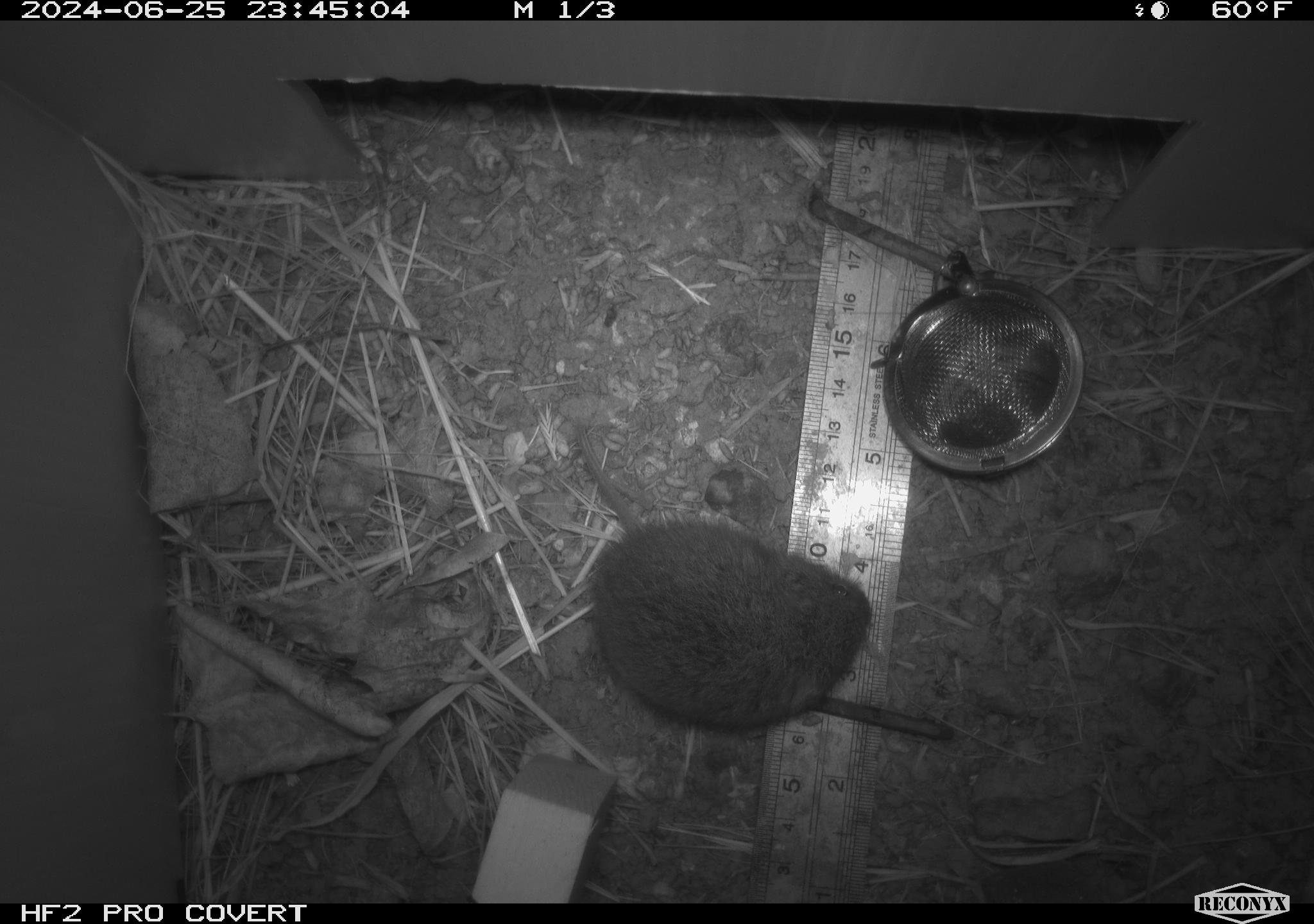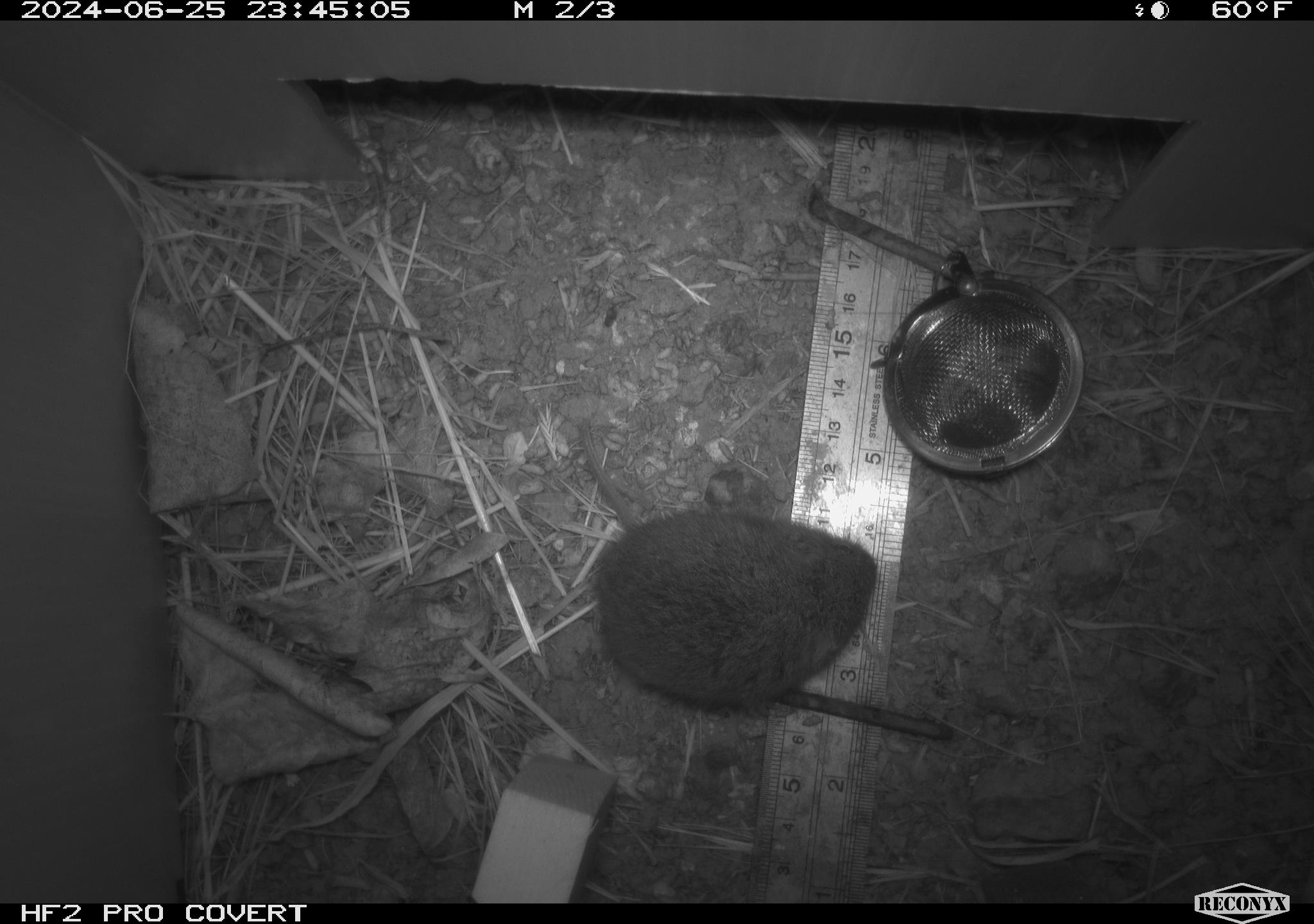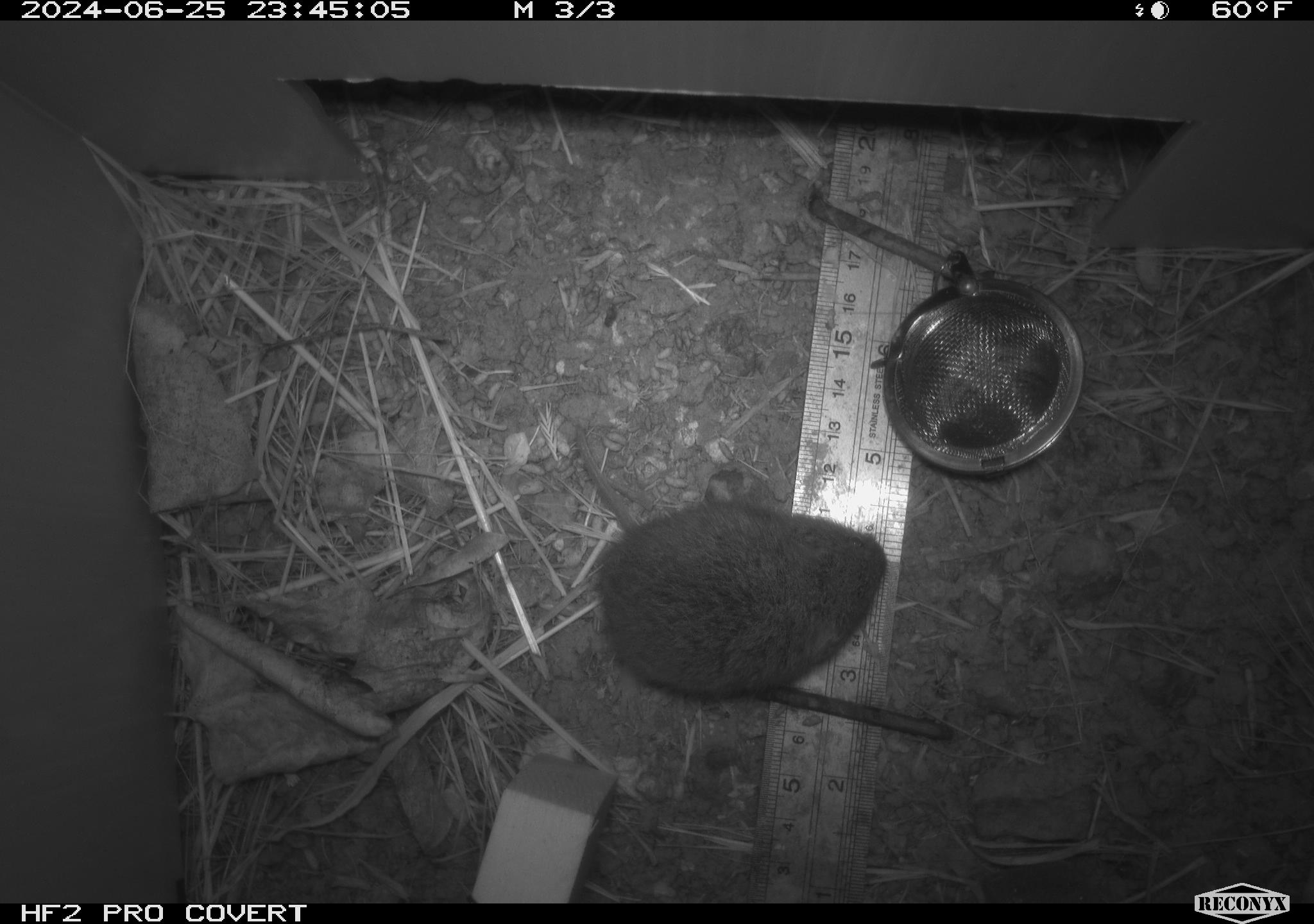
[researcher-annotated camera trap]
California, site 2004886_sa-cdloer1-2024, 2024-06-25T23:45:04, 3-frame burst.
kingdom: Animalia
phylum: Chordata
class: Mammalia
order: Rodentia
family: Cricetidae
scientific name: Arvicolinae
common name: voles, lemmings, and muskrats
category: arvicolinae subfamily